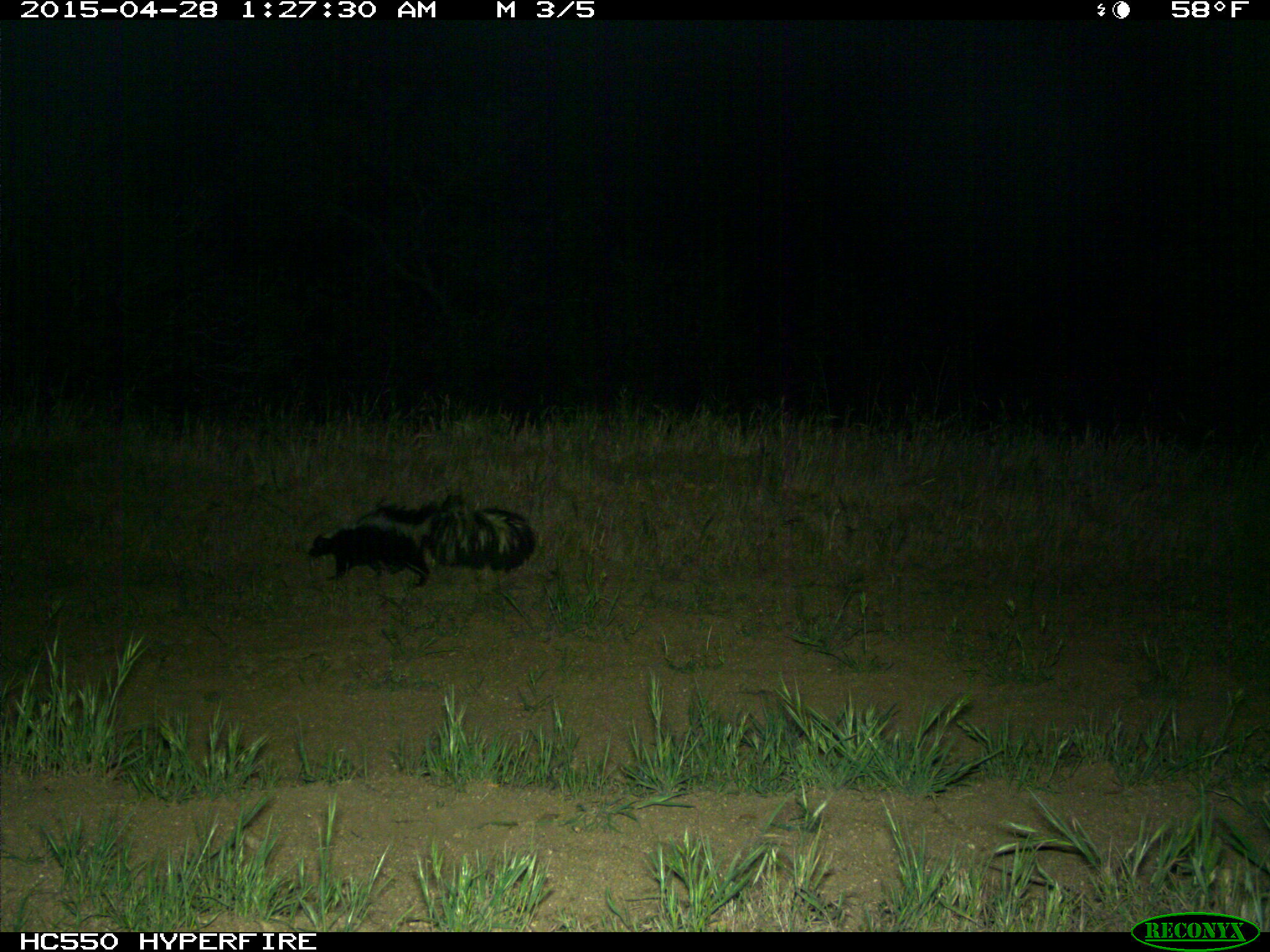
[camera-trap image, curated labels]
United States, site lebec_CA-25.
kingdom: Animalia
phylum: Chordata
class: Mammalia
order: Carnivora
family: Mephitidae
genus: Mephitis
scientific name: Mephitis mephitis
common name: striped skunk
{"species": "Mephitis mephitis (striped skunk)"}